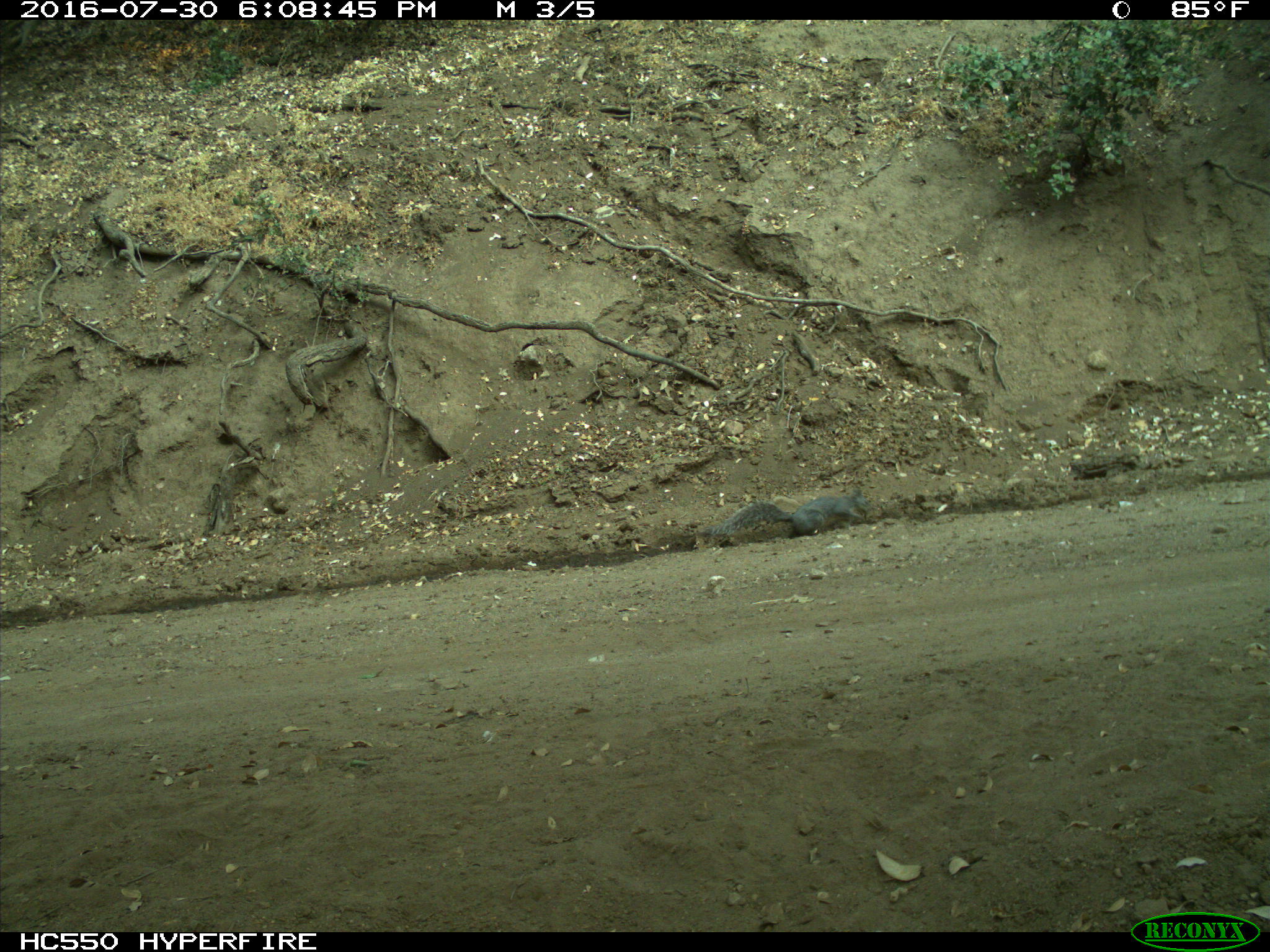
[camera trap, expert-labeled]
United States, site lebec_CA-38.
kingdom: Animalia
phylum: Chordata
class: Mammalia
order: Rodentia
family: Sciuridae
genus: Sciurus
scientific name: Sciurus carolinensis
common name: eastern gray squirrel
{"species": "Sciurus carolinensis (eastern gray squirrel)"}